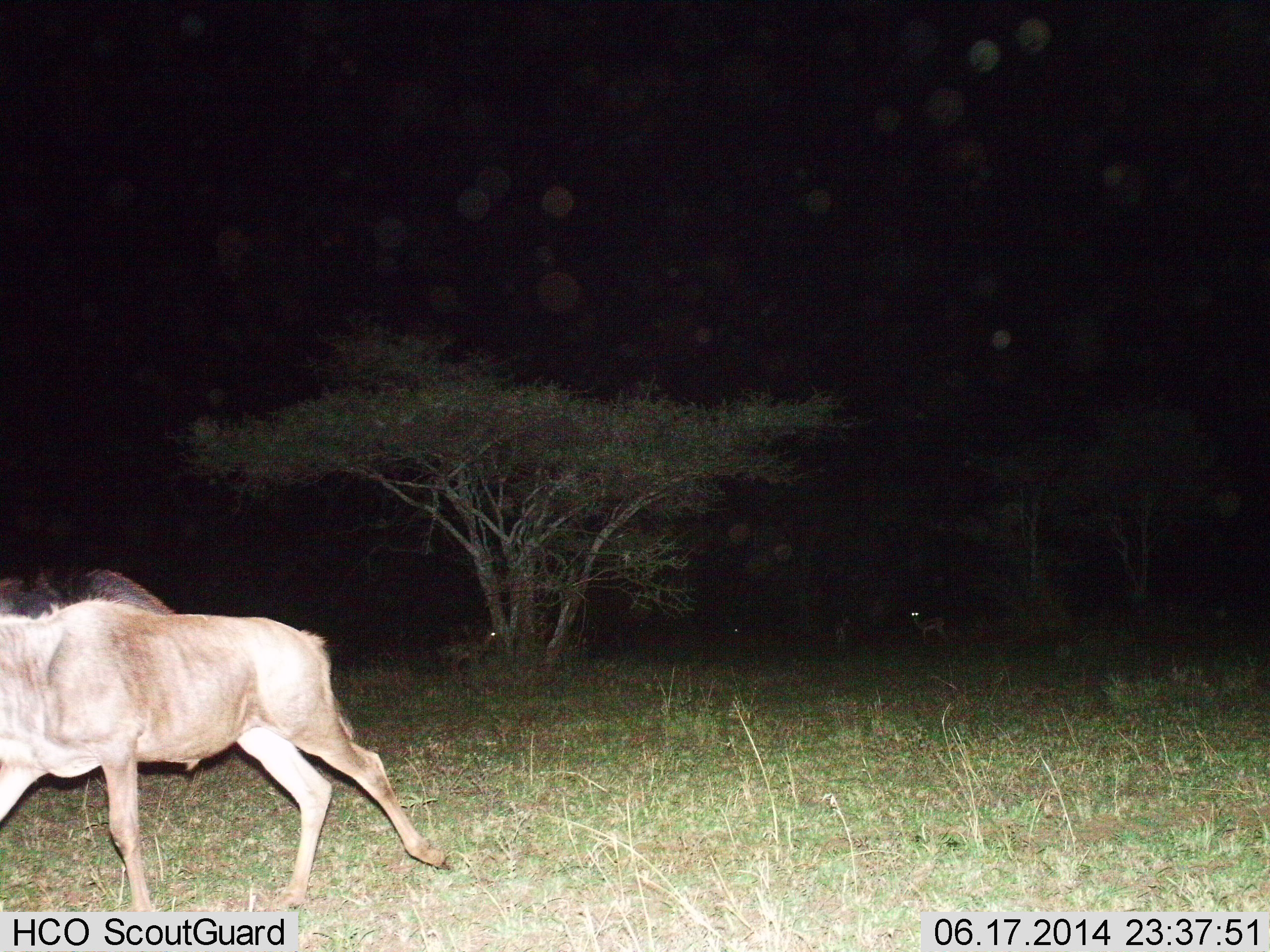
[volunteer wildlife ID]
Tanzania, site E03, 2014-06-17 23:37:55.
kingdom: Animalia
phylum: Chordata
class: Mammalia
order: Artiodactyla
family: Bovidae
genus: Connochaetes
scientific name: Connochaetes taurinus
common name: blue wildebeest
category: wildebeest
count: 1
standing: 10%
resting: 0%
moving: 100%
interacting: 0%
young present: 5%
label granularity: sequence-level